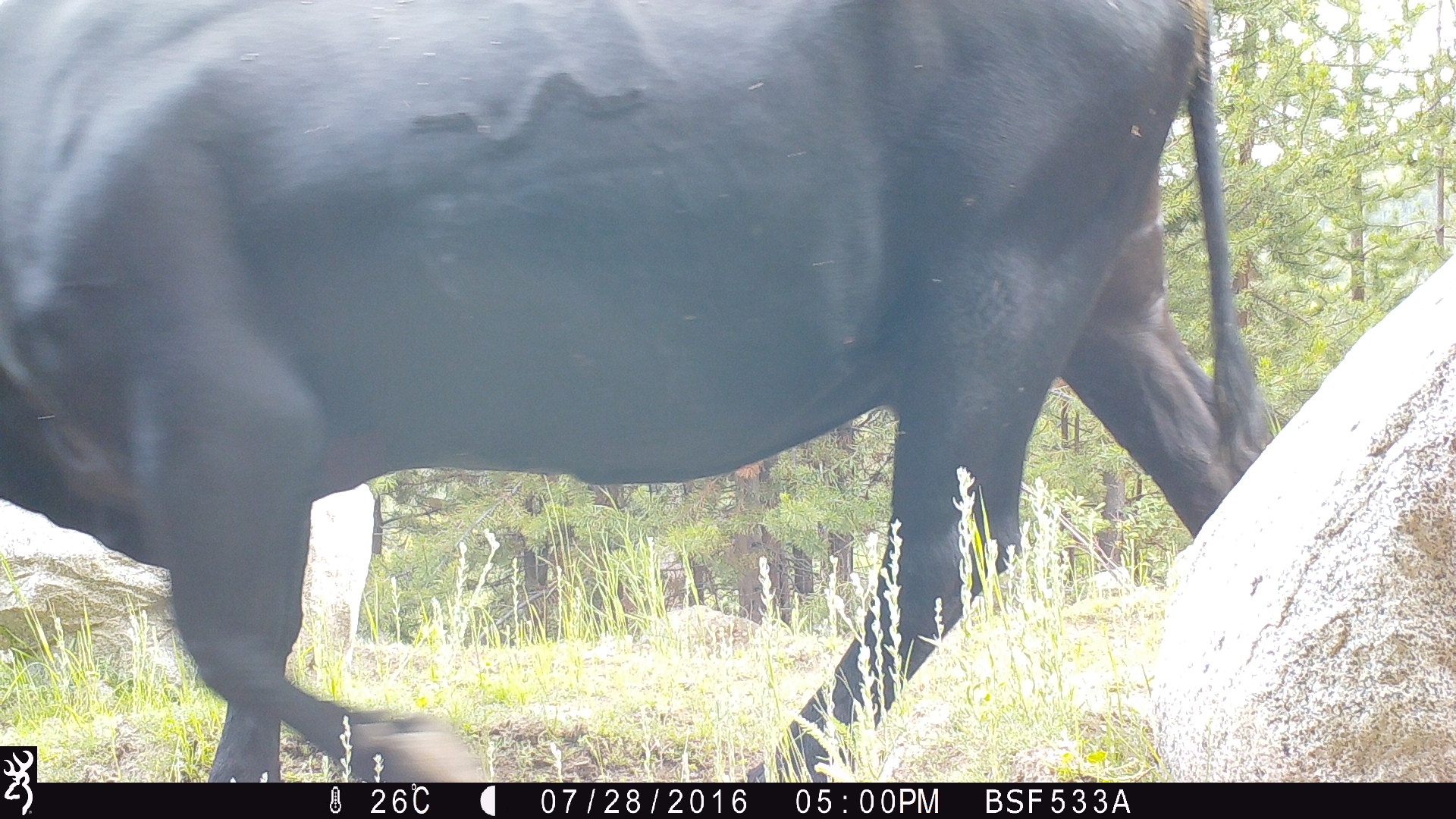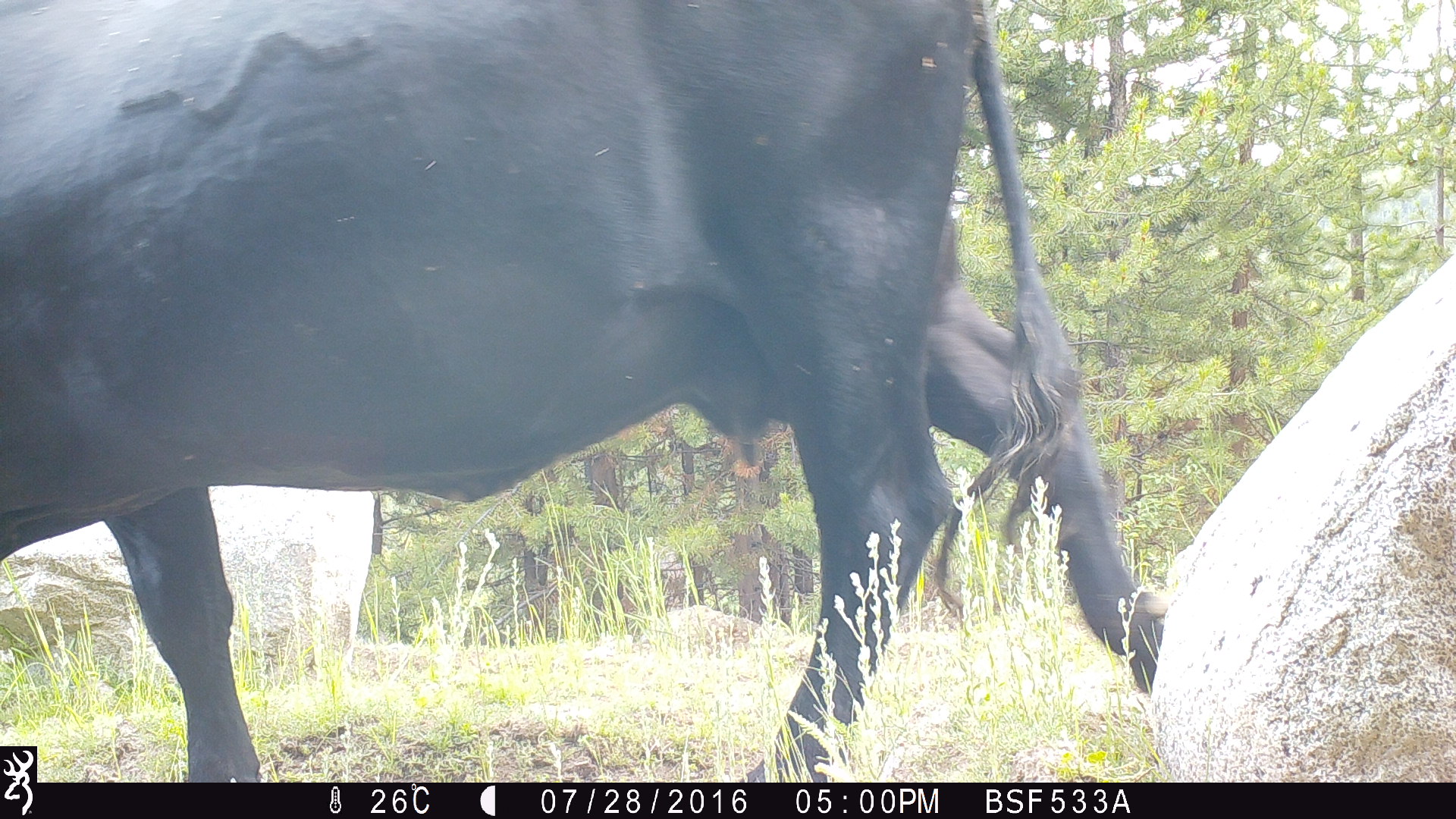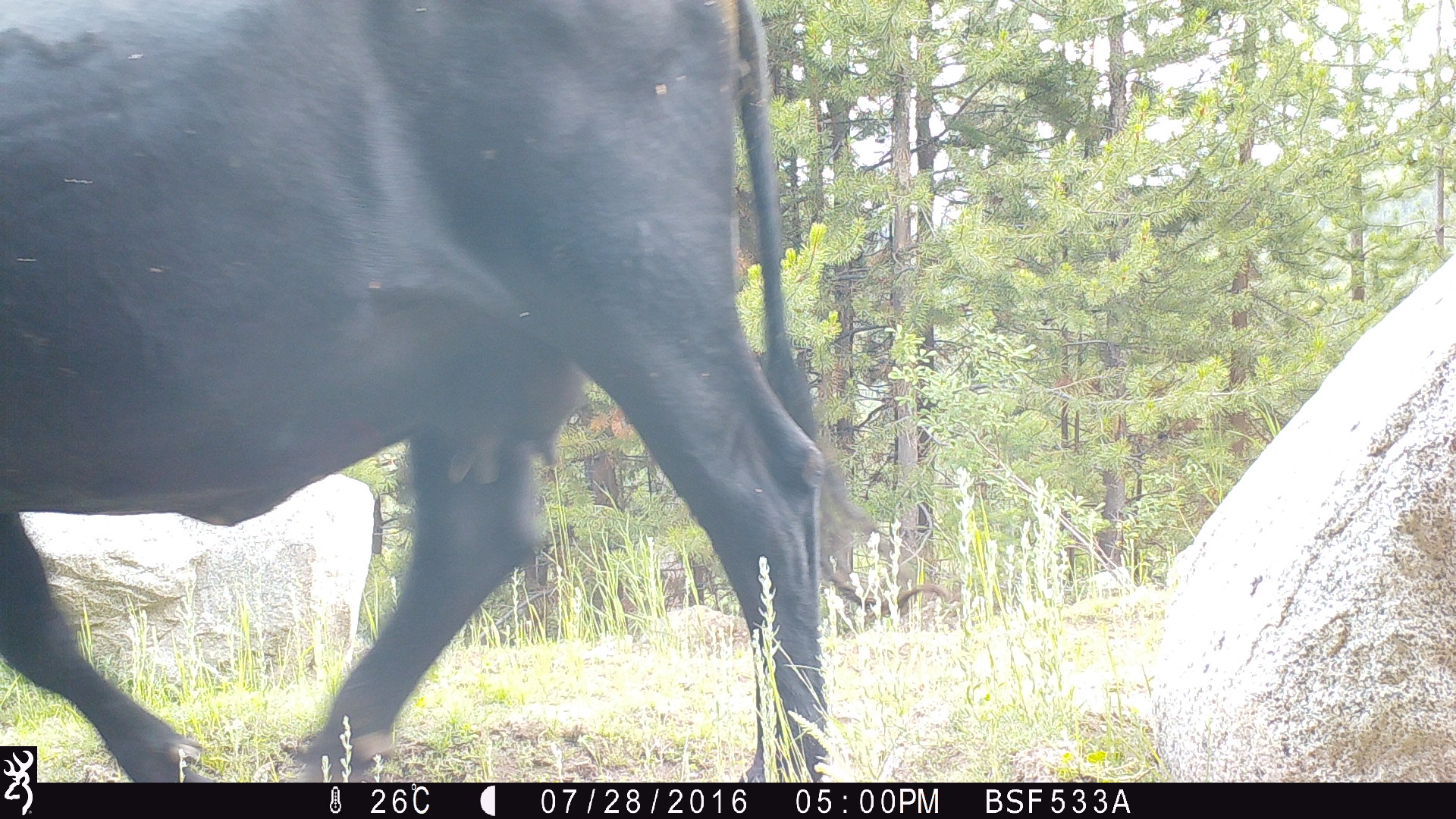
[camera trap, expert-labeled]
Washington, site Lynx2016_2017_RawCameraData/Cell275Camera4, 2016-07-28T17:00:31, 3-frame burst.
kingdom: Animalia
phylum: Chordata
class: Mammalia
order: Artiodactyla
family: Bovidae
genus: Bos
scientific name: Bos taurus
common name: domestic cattle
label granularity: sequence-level